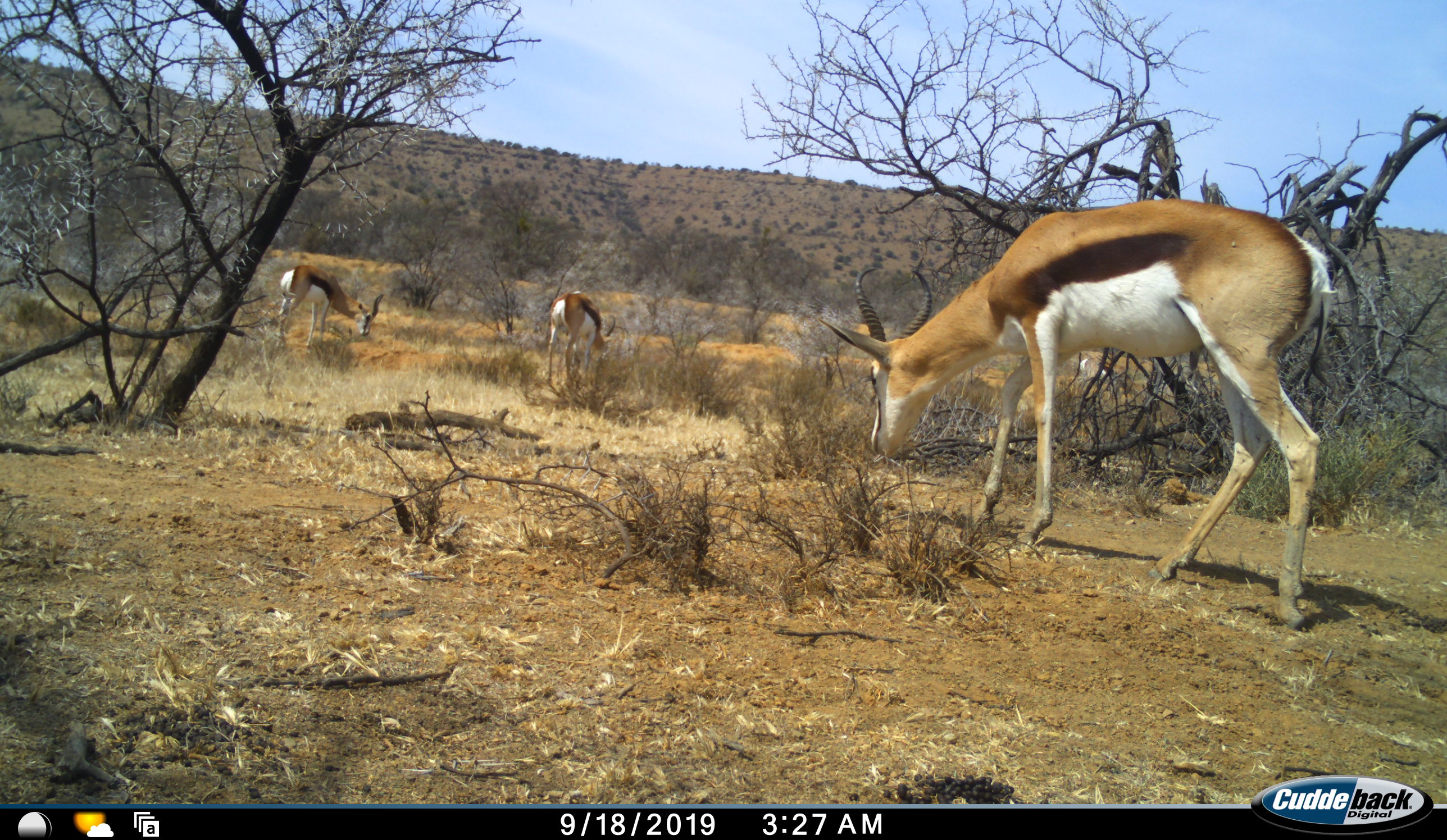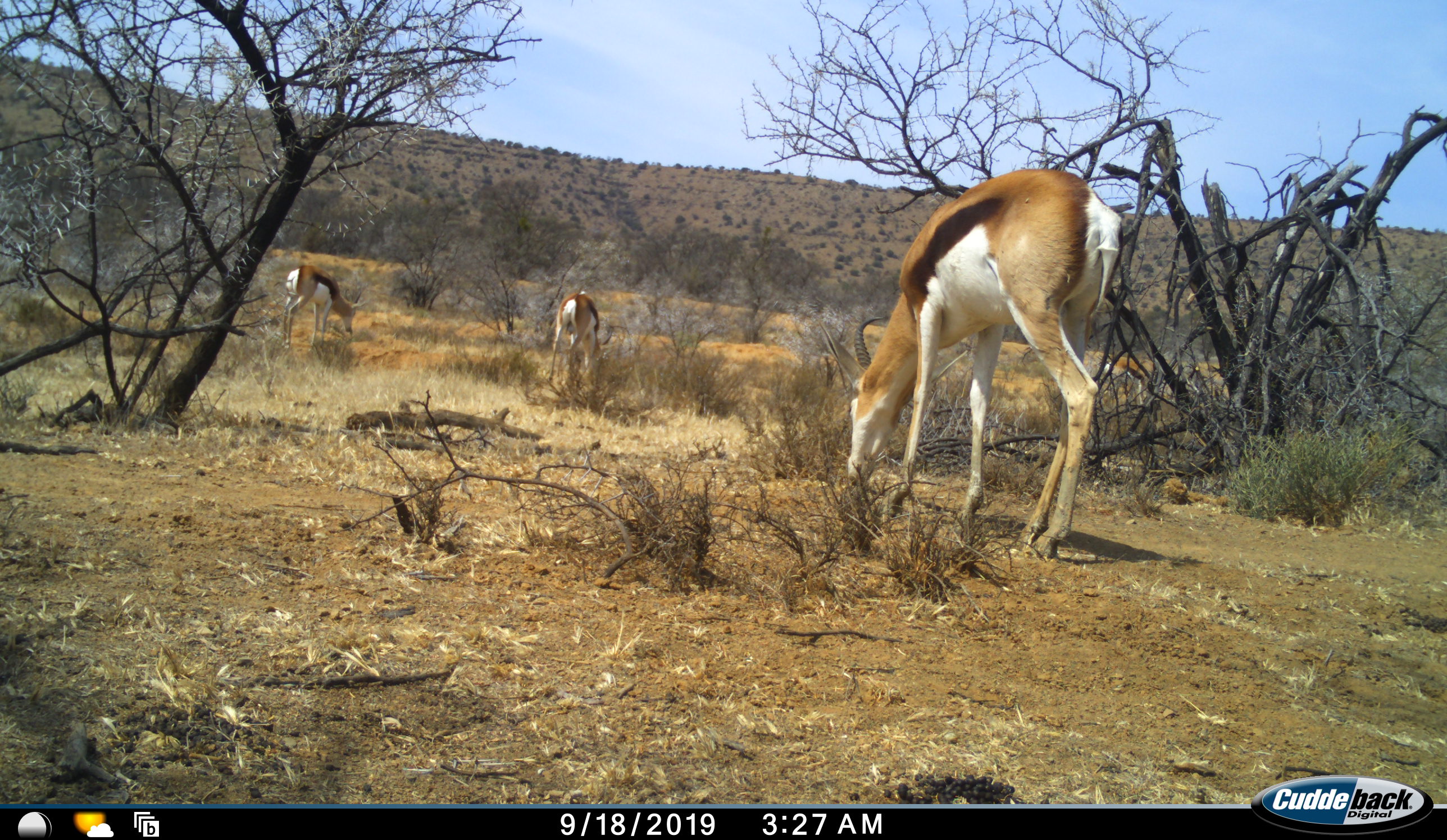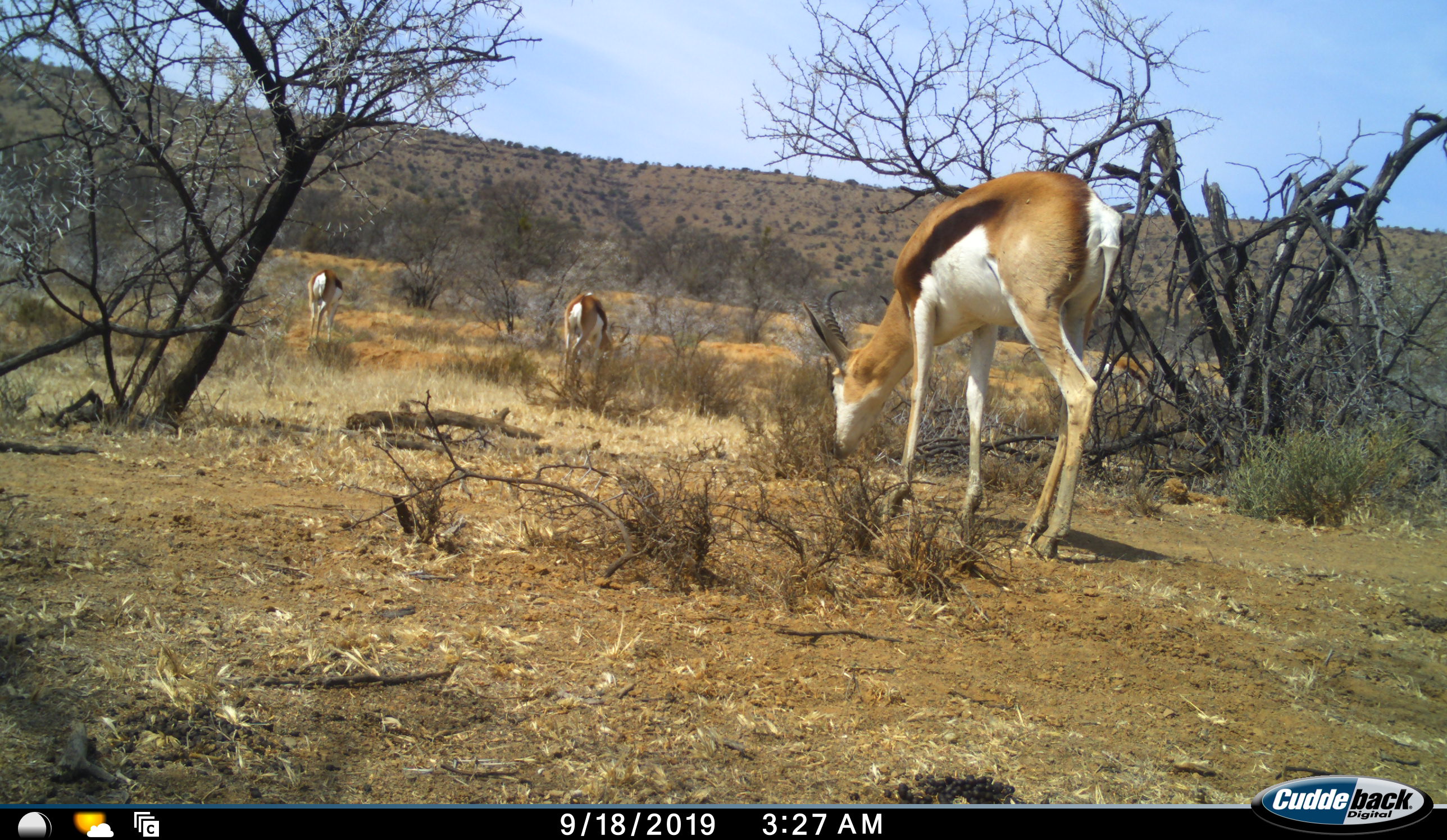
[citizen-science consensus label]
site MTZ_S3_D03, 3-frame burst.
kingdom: Animalia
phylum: Chordata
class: Mammalia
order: Artiodactyla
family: Bovidae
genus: Antidorcas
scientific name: Antidorcas marsupialis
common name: springbok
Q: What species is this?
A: Springbok (Antidorcas marsupialis).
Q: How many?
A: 3.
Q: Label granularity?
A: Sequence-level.